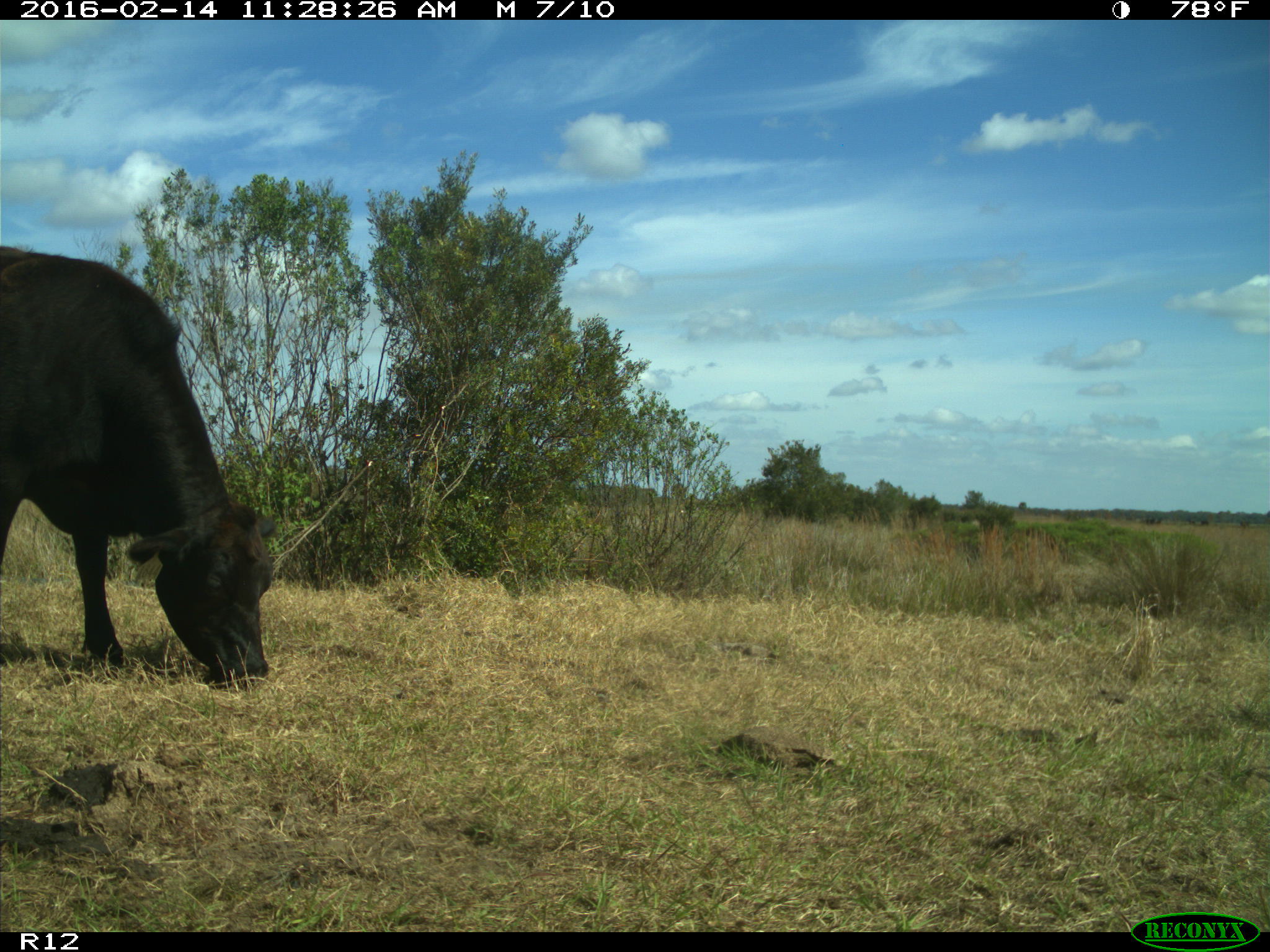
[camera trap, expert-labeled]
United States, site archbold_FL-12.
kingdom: Animalia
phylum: Chordata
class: Mammalia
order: Artiodactyla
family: Bovidae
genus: Bos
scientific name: Bos taurus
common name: domestic cow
Bos taurus (domestic cow).